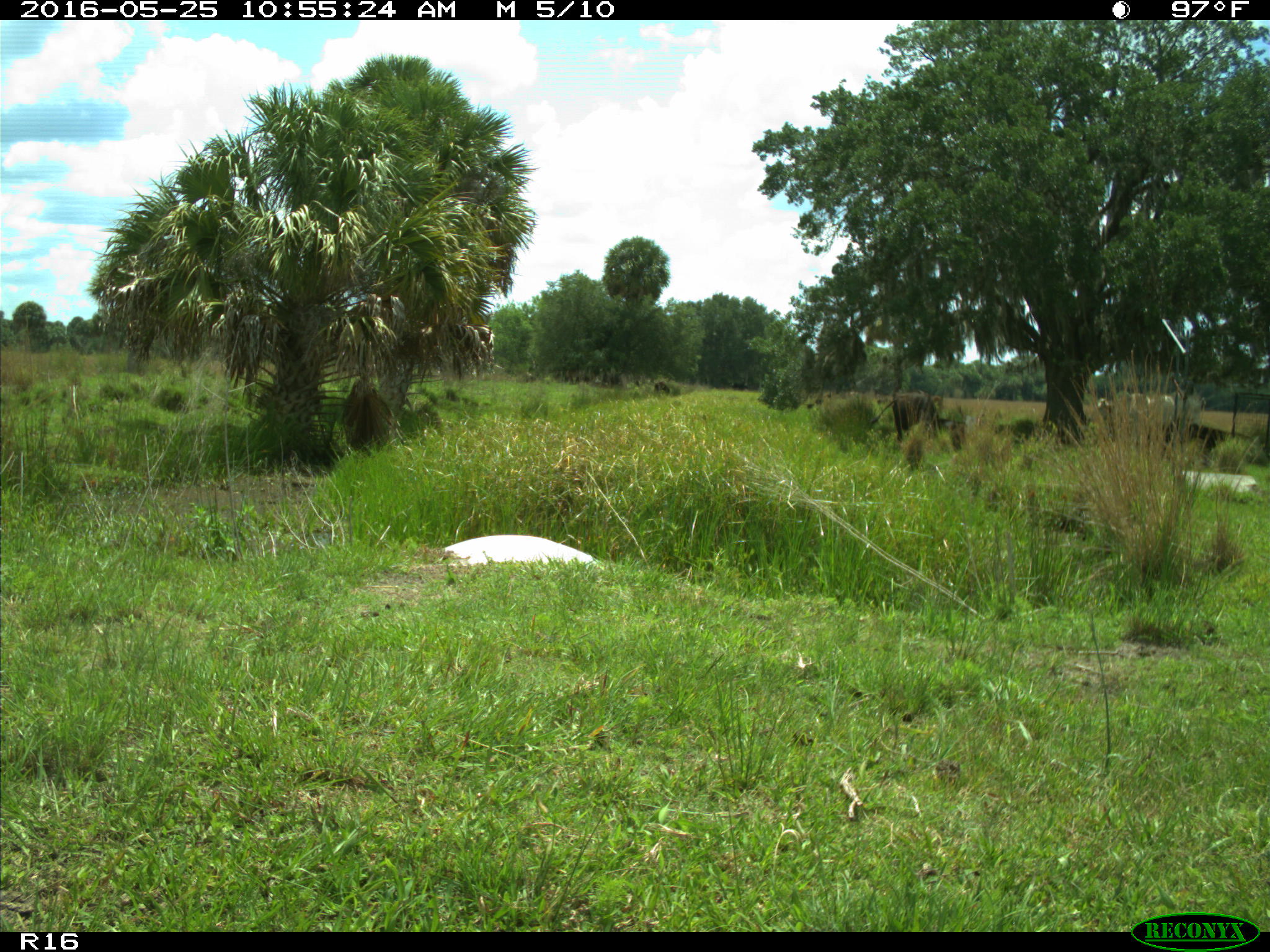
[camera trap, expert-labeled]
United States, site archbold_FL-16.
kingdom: Animalia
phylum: Chordata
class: Mammalia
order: Artiodactyla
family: Bovidae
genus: Bos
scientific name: Bos taurus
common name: domestic cow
Bos taurus (domestic cow).